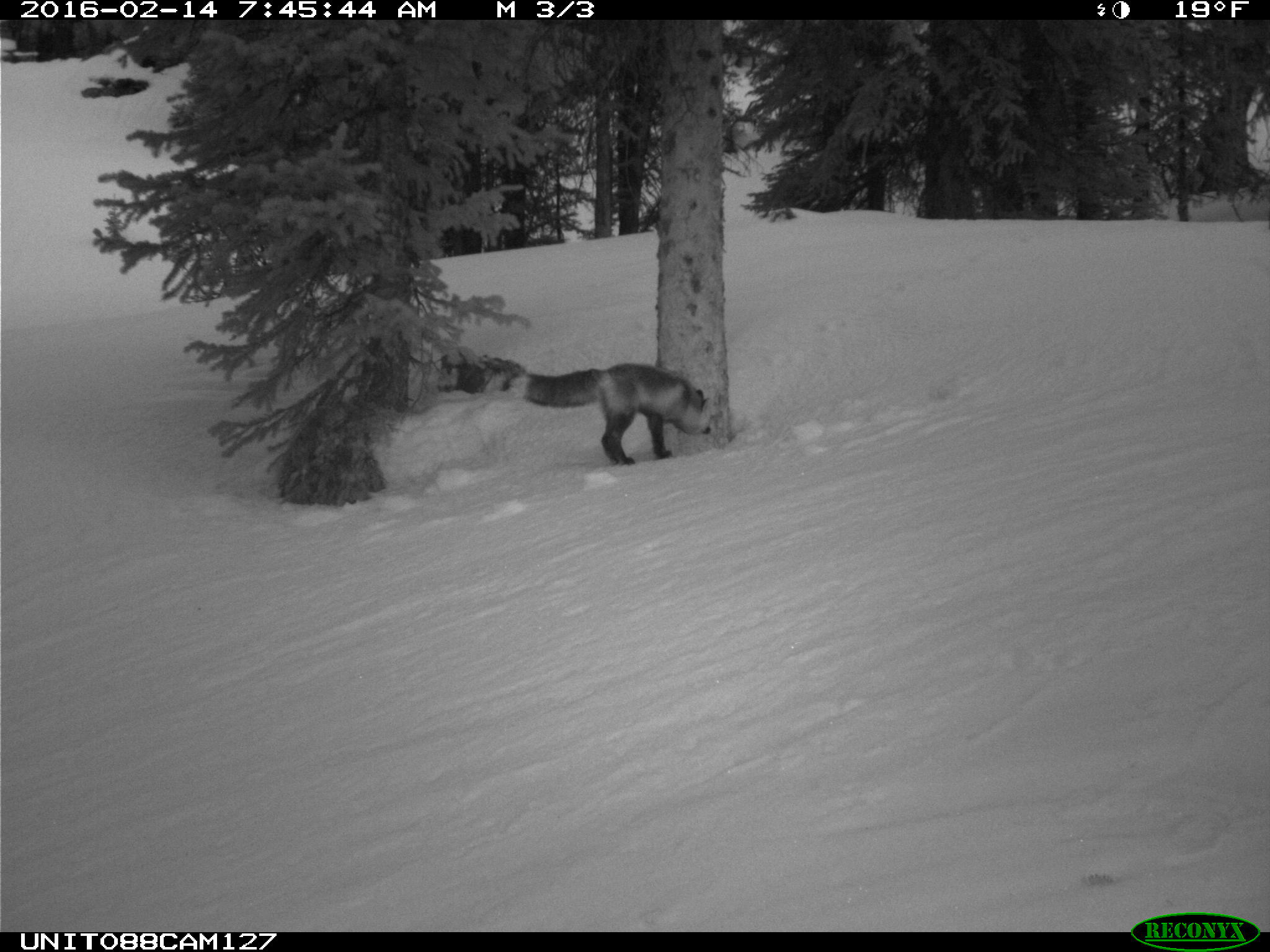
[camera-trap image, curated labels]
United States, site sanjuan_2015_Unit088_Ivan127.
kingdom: Animalia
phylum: Chordata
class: Mammalia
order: Carnivora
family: Canidae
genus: Vulpes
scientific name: Vulpes vulpes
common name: red fox